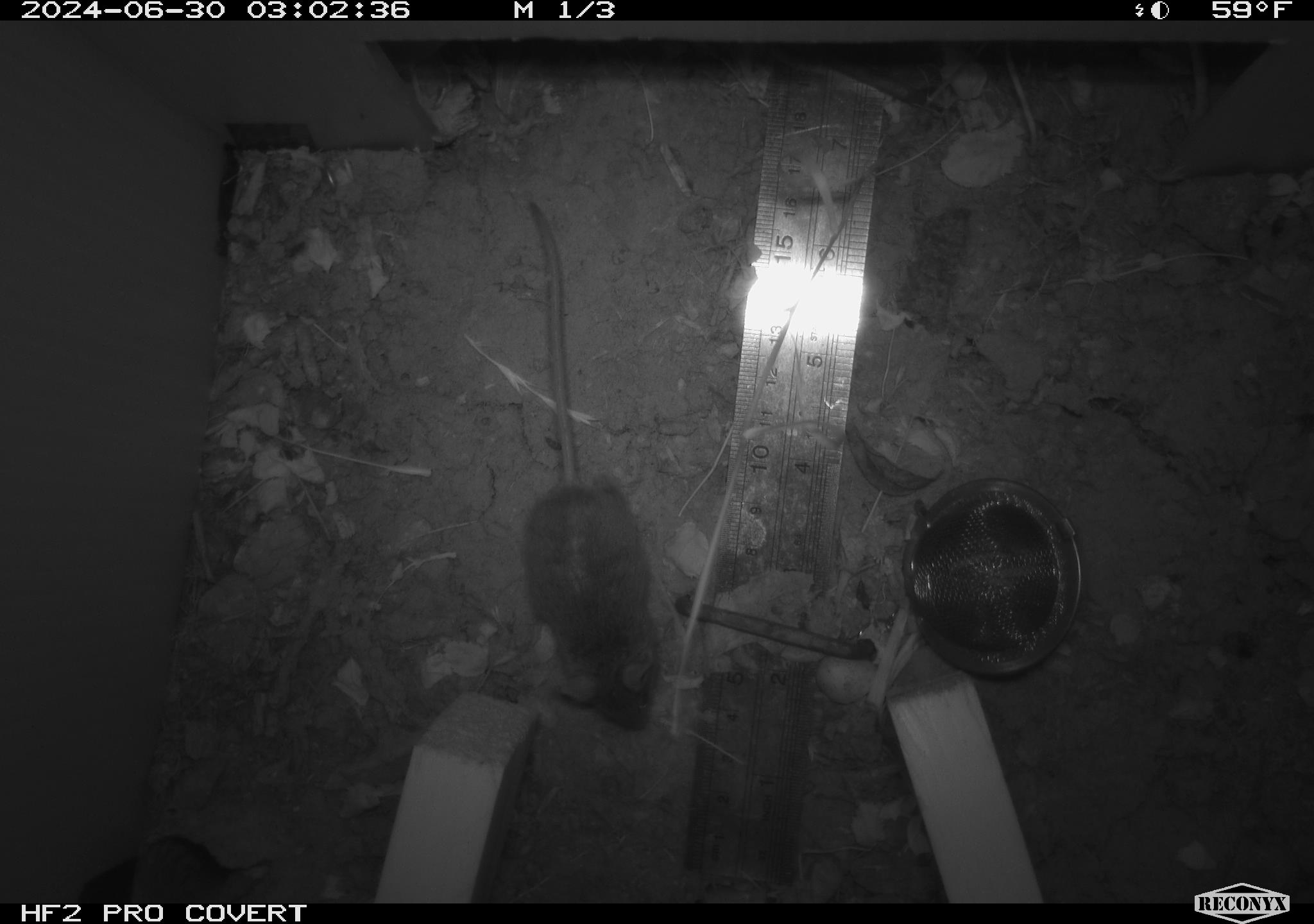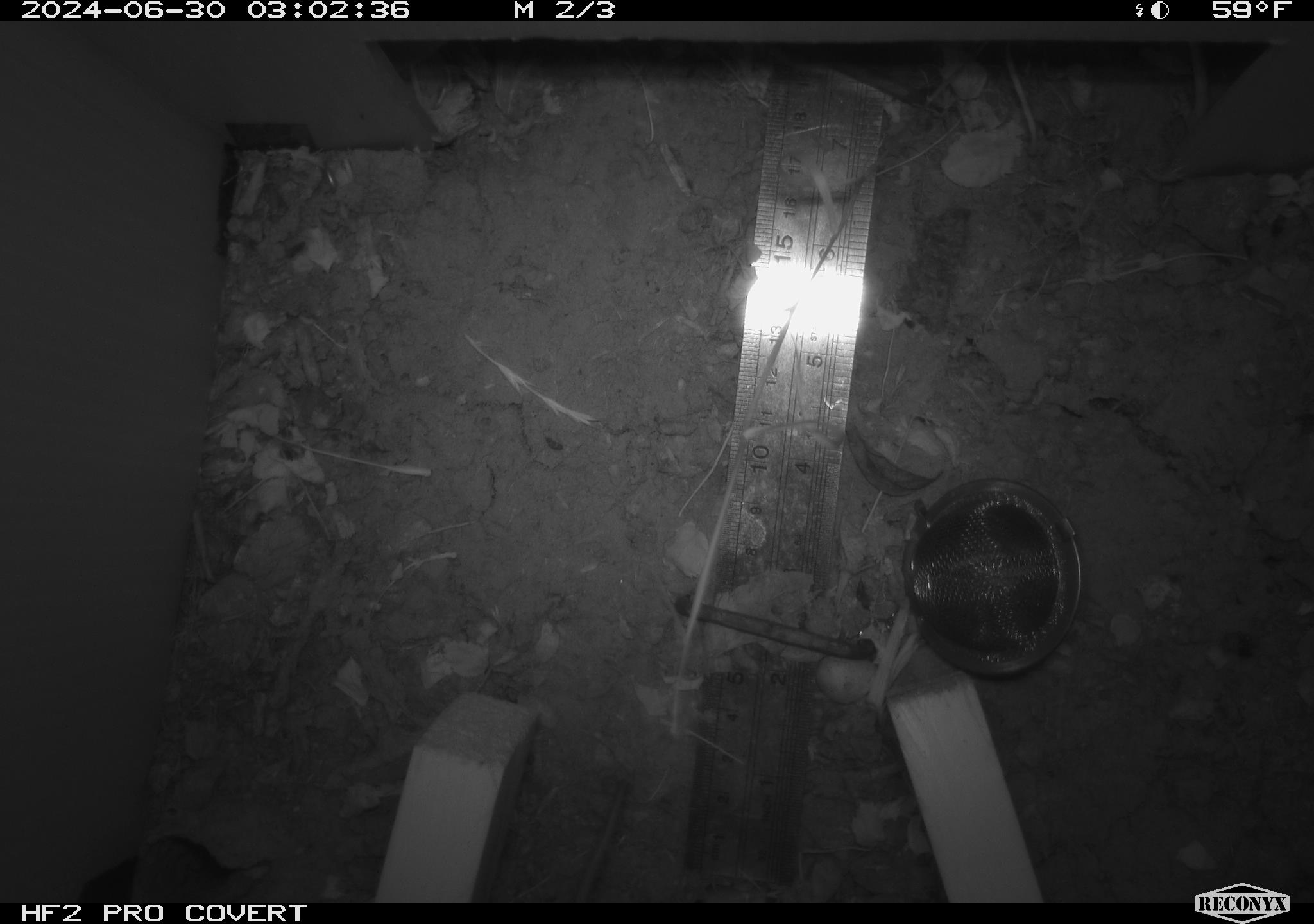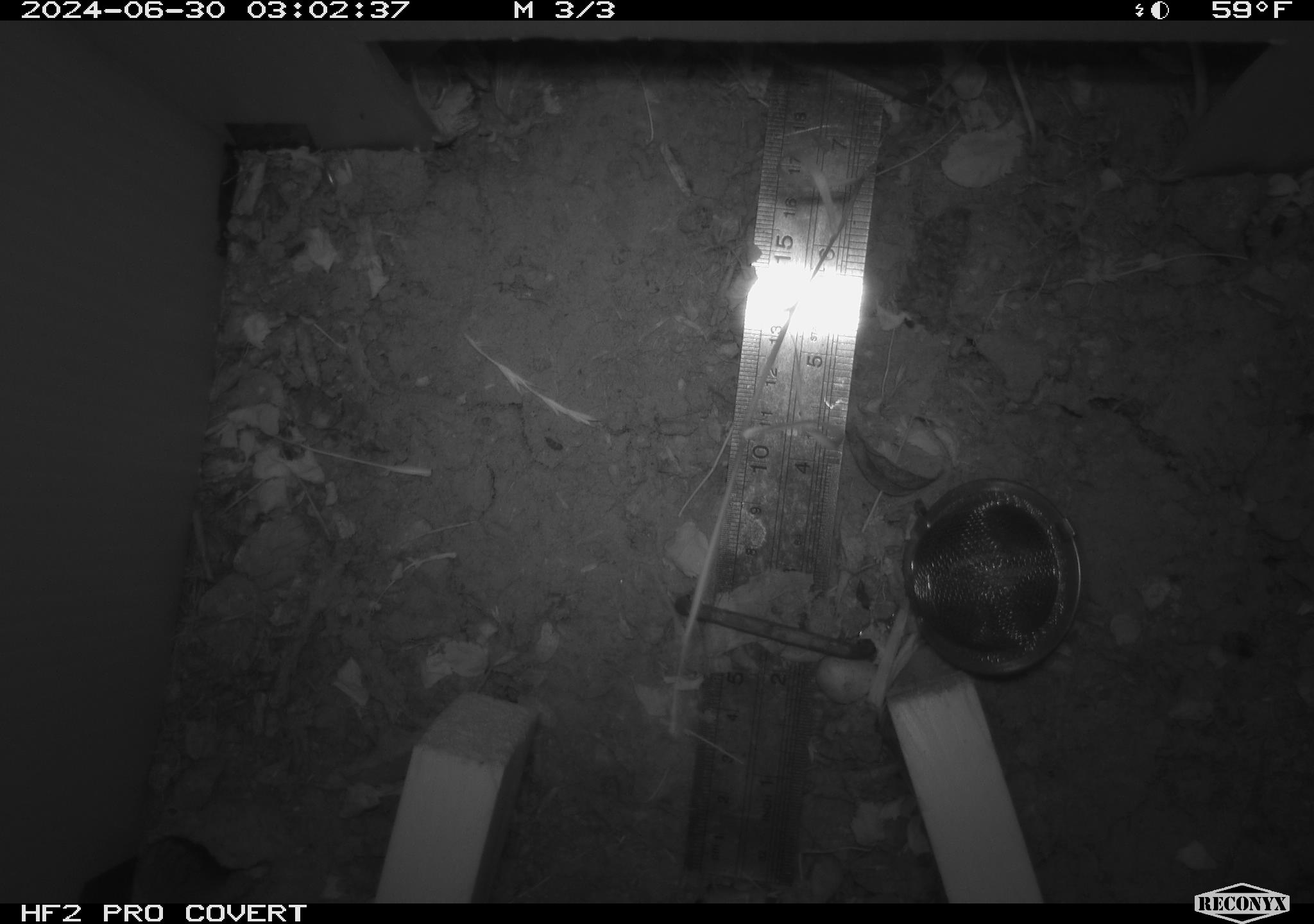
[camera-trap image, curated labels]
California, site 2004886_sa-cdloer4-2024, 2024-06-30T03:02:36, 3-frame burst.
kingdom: Animalia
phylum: Chordata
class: Mammalia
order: Rodentia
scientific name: Rodentia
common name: rodent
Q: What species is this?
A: Rodent (Rodentia).